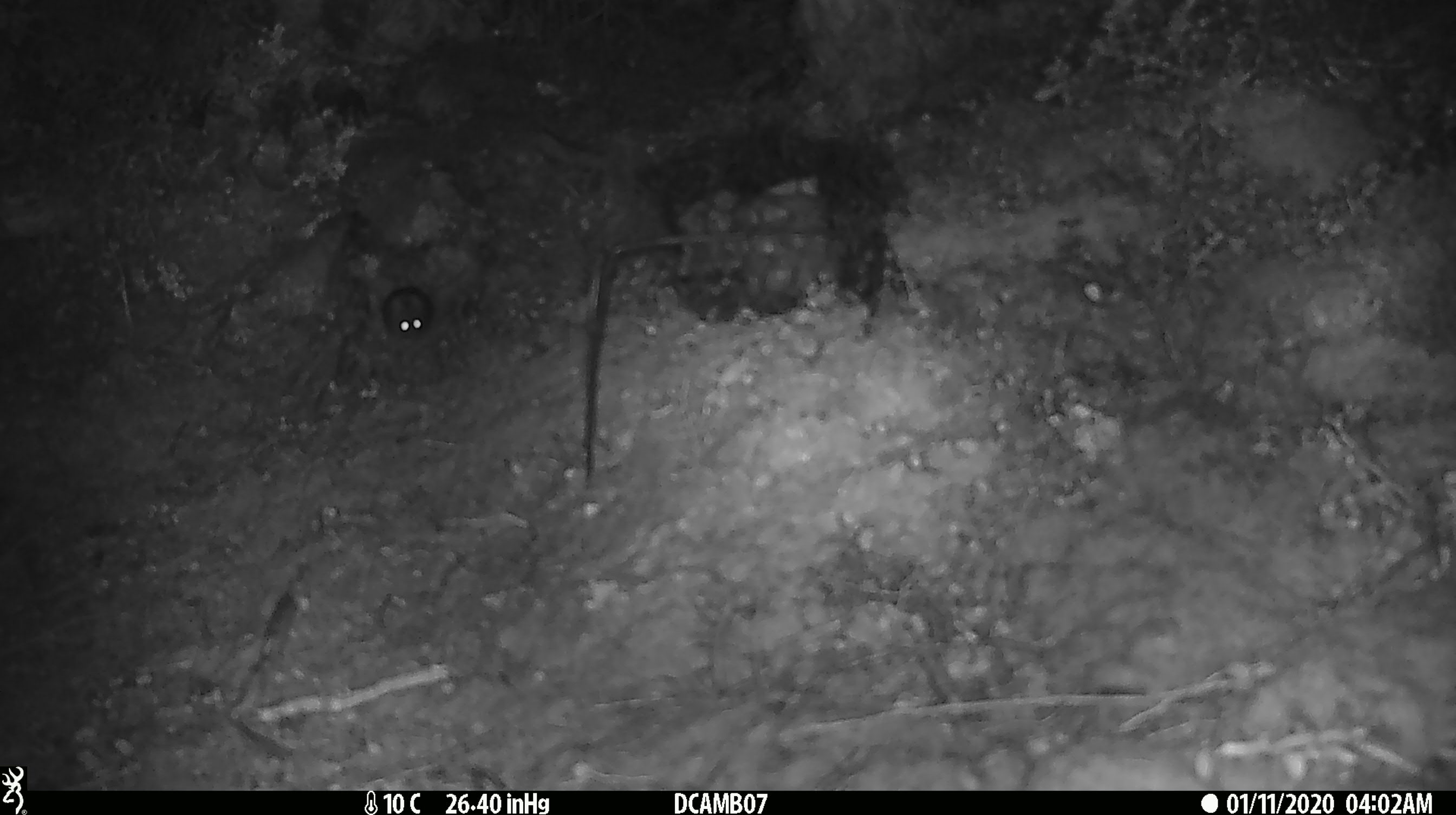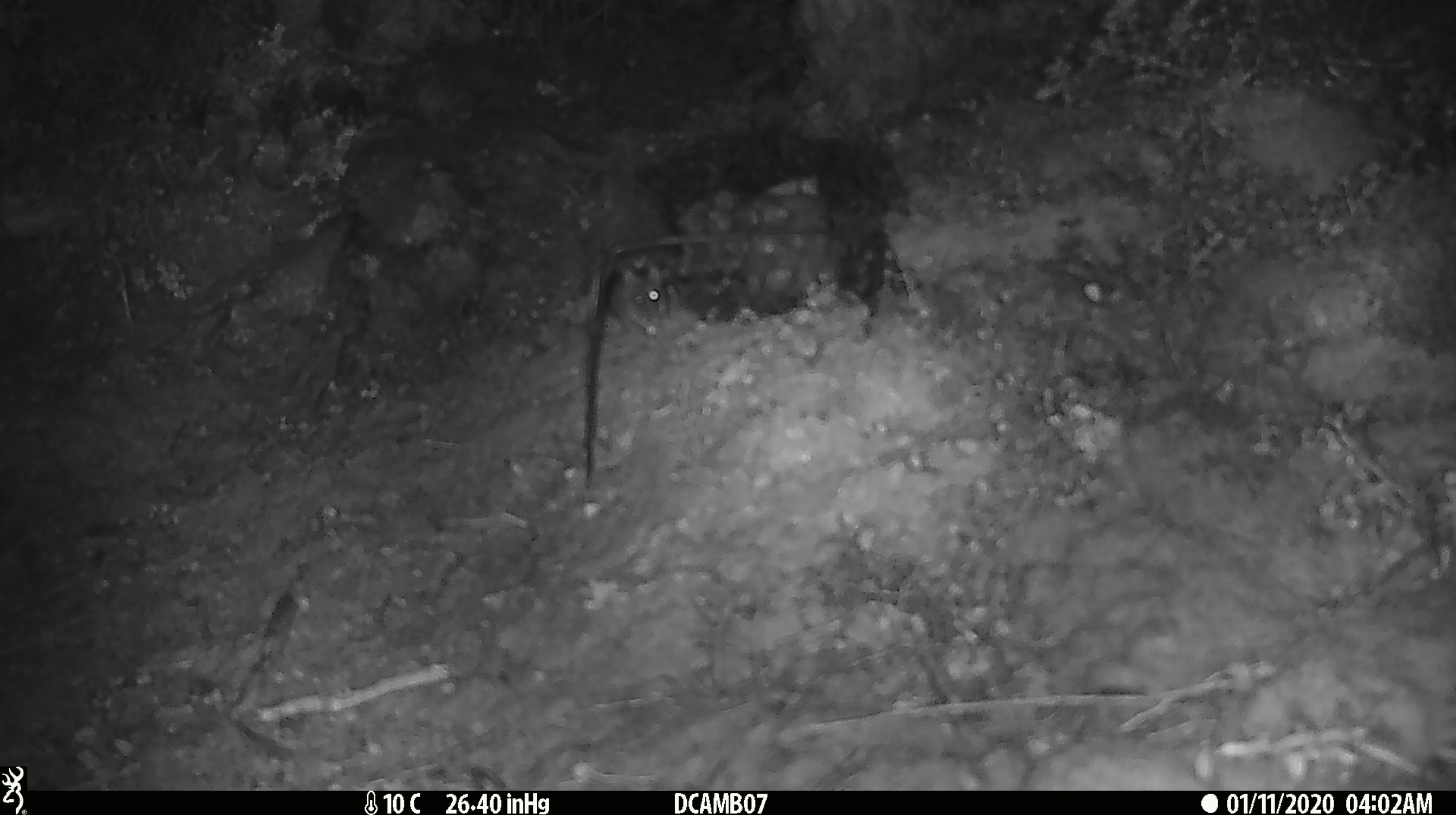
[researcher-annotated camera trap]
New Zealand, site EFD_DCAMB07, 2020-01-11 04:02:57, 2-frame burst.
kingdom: Animalia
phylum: Chordata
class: Mammalia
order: Rodentia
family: Muridae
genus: Mus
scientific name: Mus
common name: mouse